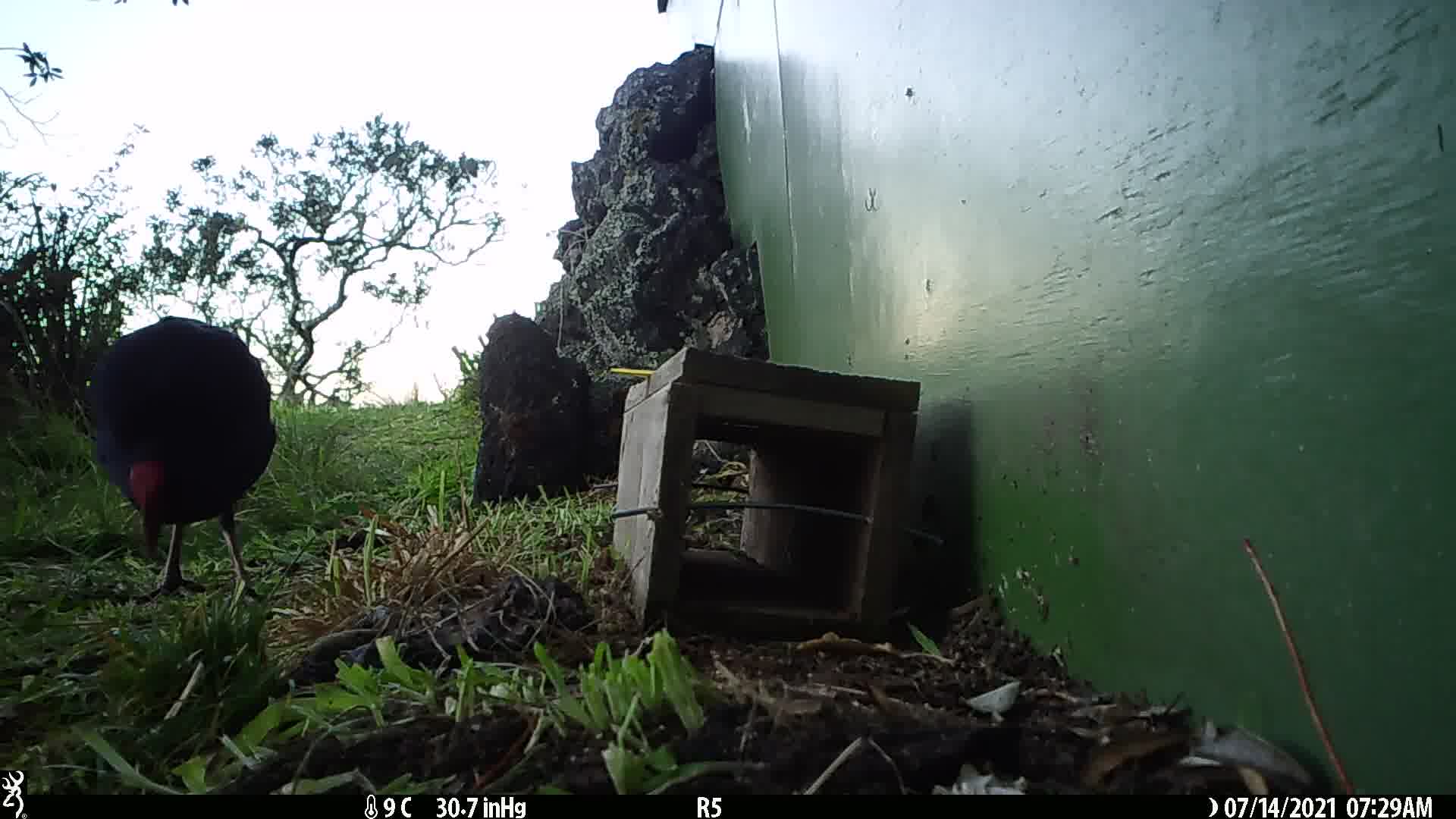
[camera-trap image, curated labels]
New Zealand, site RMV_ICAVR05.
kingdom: Animalia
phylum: Chordata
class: Aves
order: Gruiformes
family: Rallidae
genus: Porphyrio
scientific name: Porphyrio melanotus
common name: australasian swamphen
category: pukeko